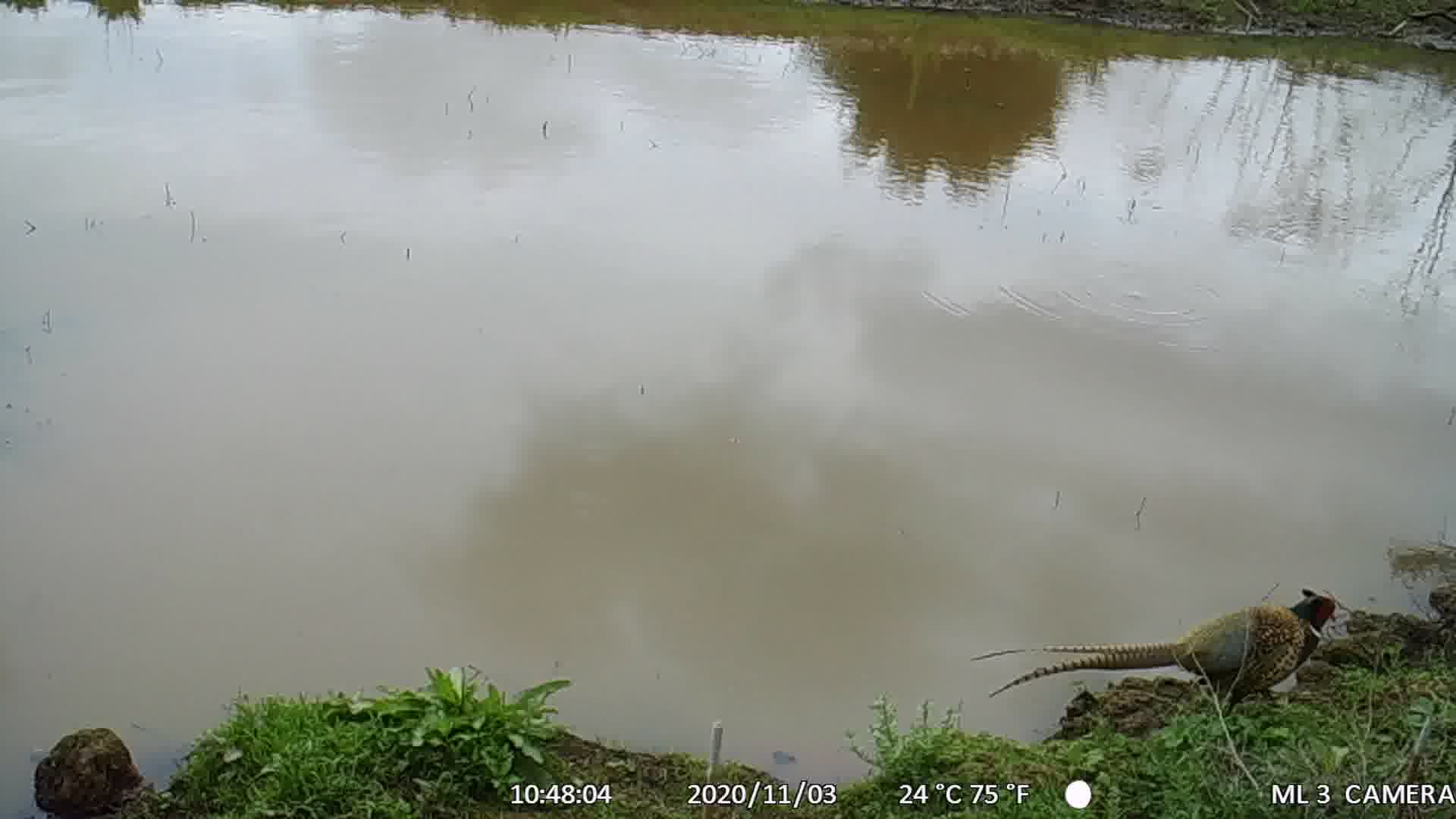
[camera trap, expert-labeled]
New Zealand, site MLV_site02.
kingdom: Animalia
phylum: Chordata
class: Aves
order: Galliformes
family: Phasianidae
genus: Phasianus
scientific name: Phasianus colchicus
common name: common pheasant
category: pheasant